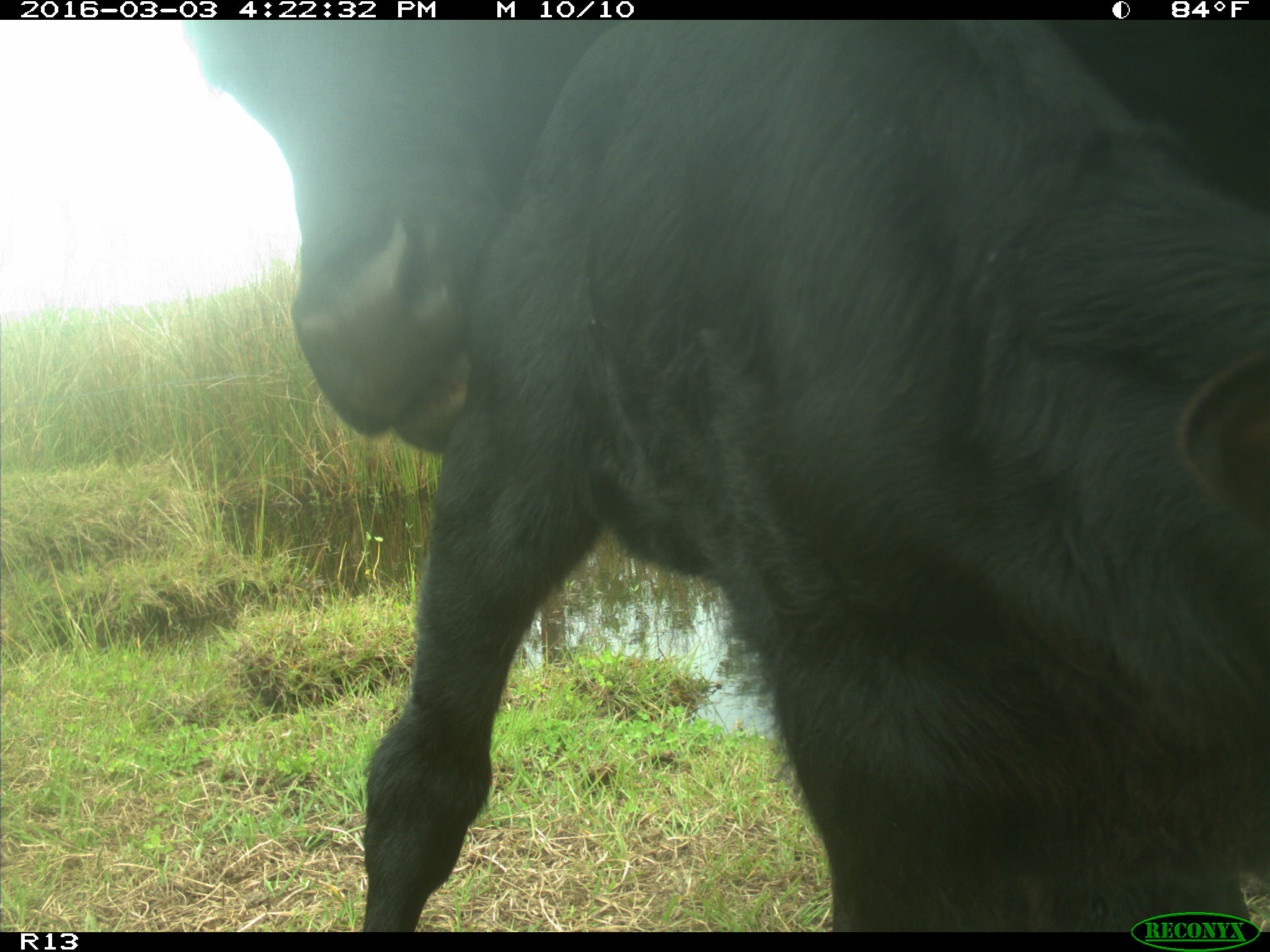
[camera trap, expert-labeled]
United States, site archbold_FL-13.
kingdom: Animalia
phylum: Chordata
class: Mammalia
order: Artiodactyla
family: Bovidae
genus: Bos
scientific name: Bos taurus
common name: domestic cow